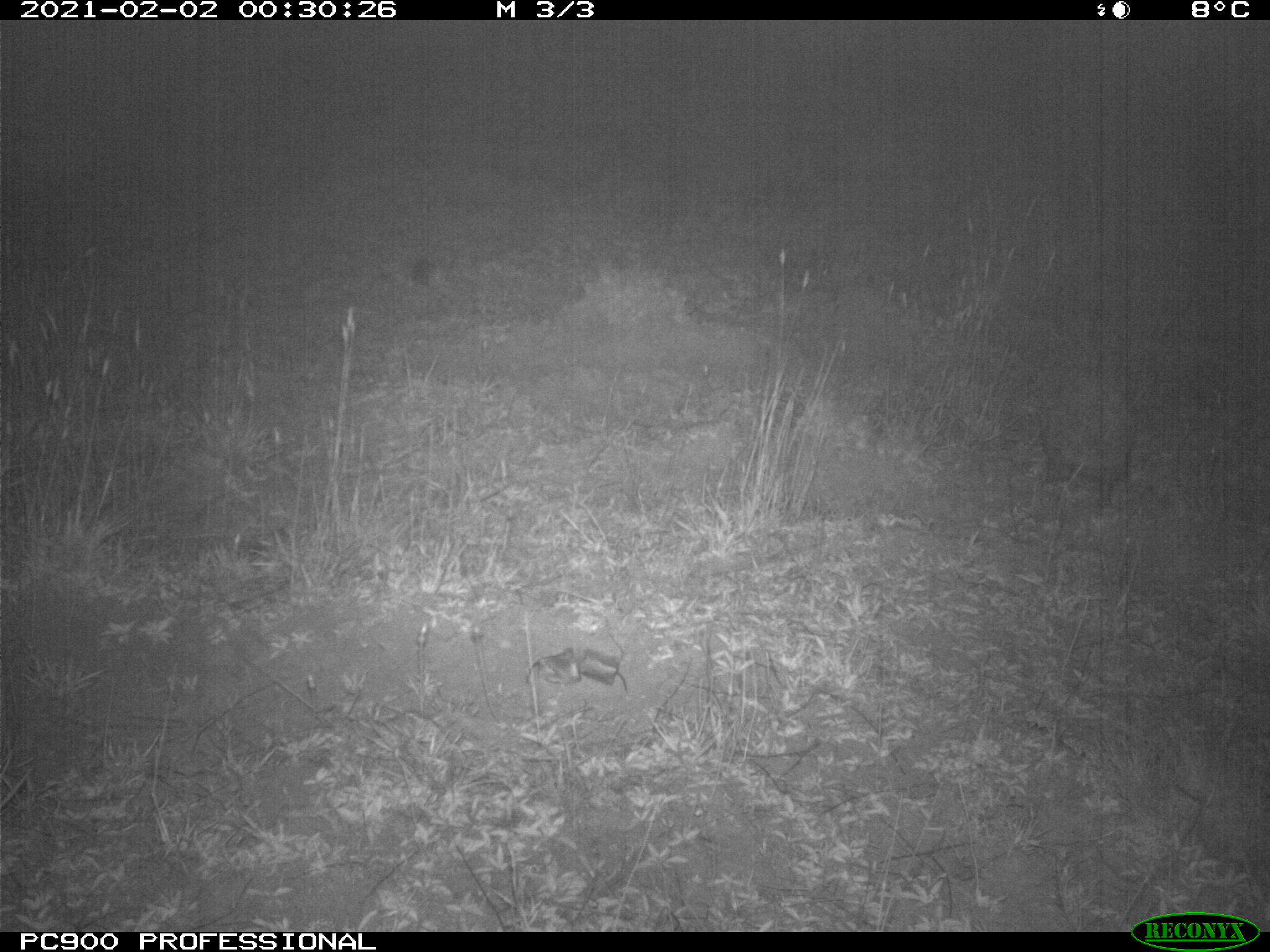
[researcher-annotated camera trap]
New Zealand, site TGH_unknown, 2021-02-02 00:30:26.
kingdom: Animalia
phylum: Chordata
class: Mammalia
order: Eulipotyphla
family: Erinaceidae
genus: Erinaceus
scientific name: Erinaceus europaeus europaeus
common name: european hedgehog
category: hedgehog